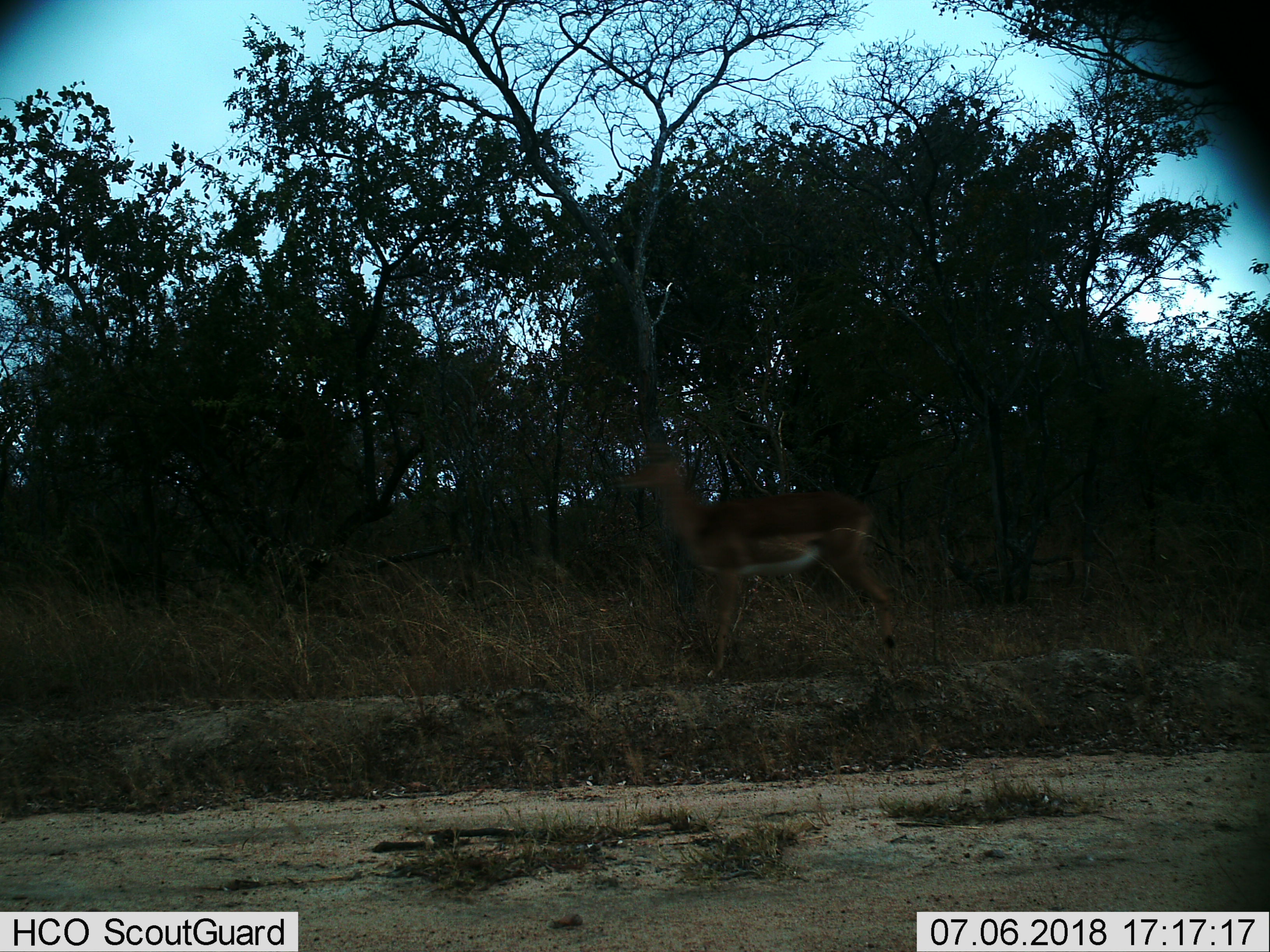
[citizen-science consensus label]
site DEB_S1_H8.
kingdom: Animalia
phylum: Chordata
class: Mammalia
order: Artiodactyla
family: Bovidae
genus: Aepyceros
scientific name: Aepyceros melampus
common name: impala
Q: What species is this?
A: Impala (Aepyceros melampus).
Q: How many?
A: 1.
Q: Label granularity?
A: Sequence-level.